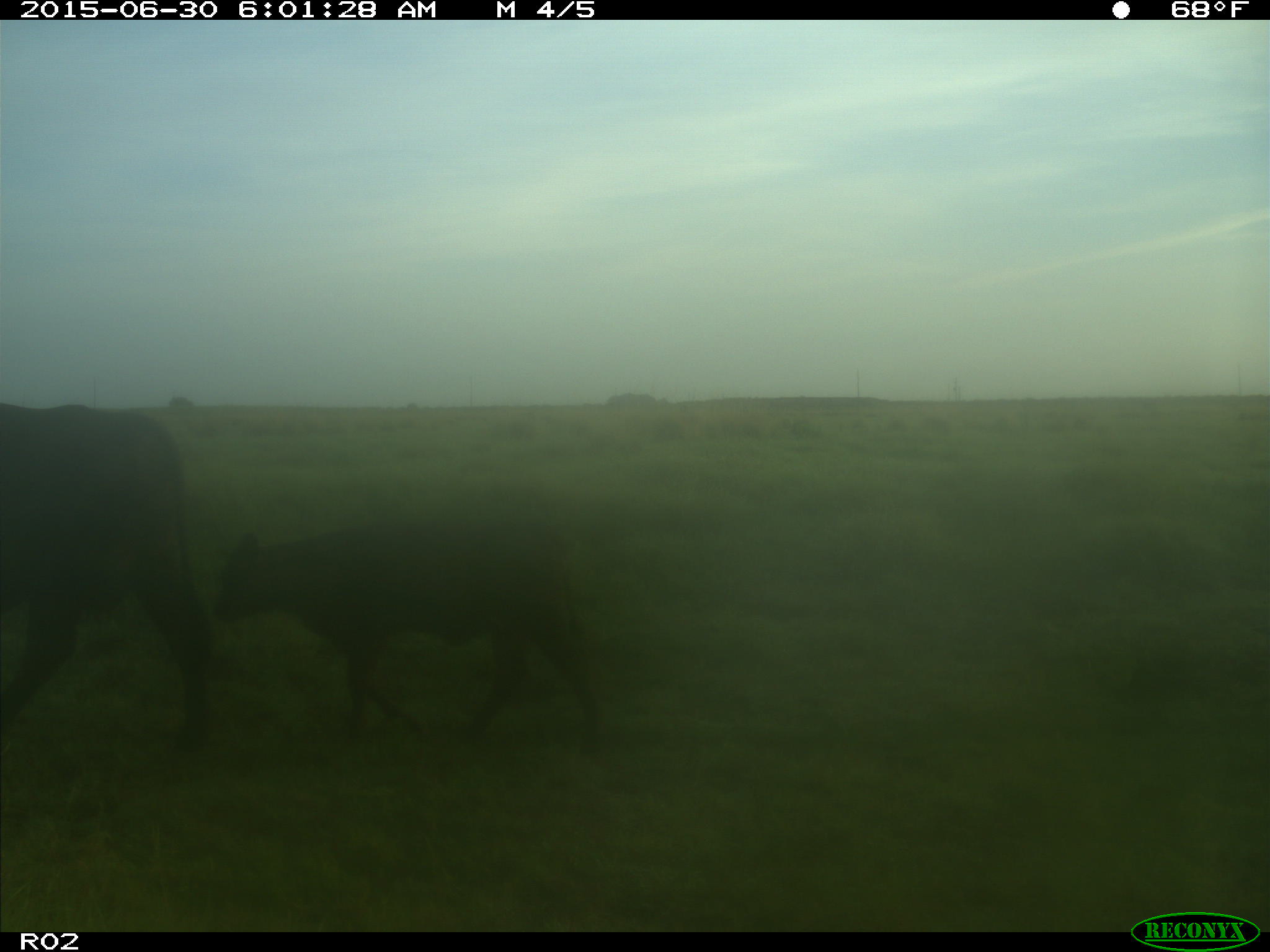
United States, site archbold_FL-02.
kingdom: Animalia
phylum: Chordata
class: Mammalia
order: Artiodactyla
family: Bovidae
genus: Bos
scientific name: Bos taurus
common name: domestic cow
Bos taurus (domestic cow).